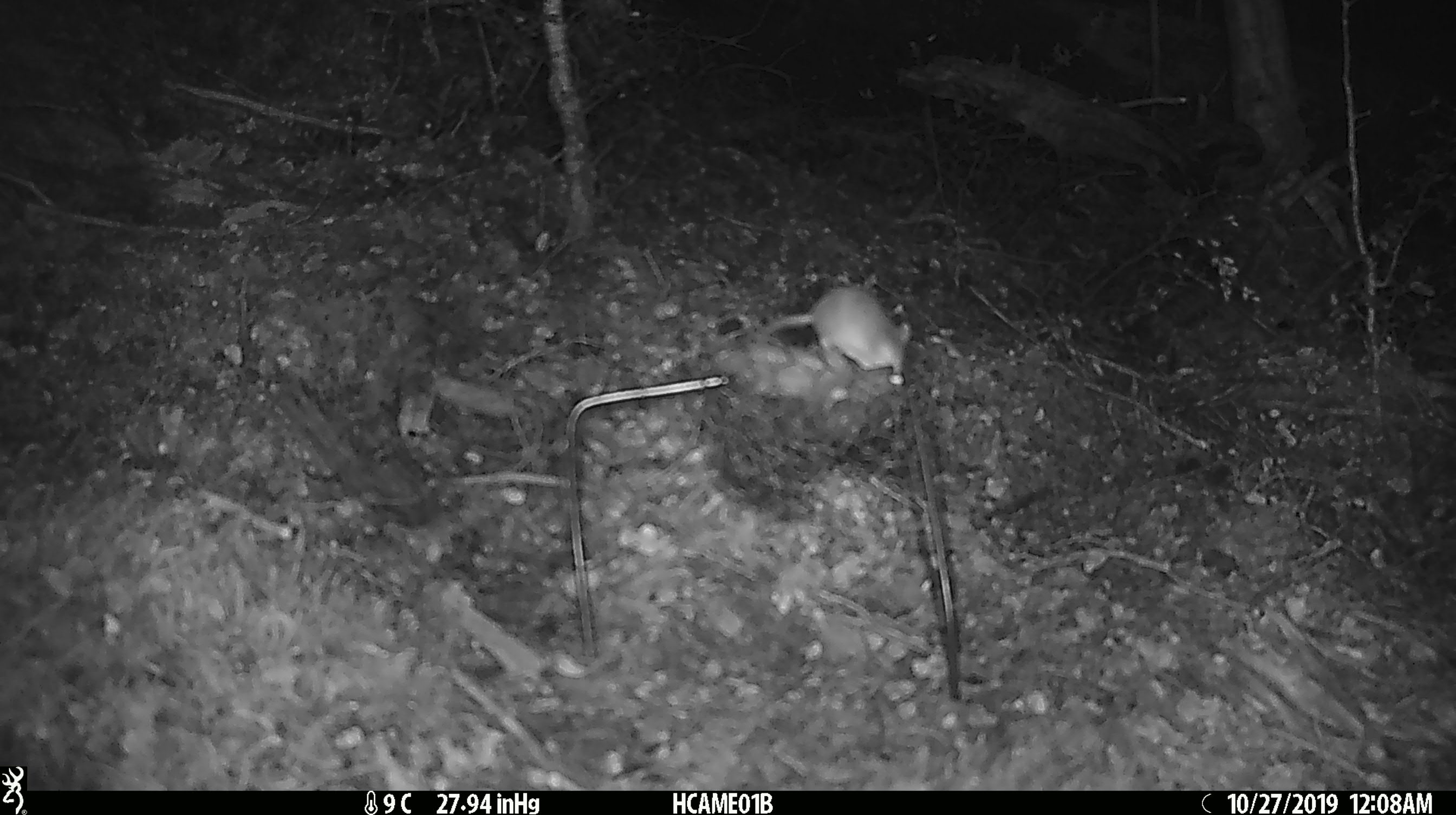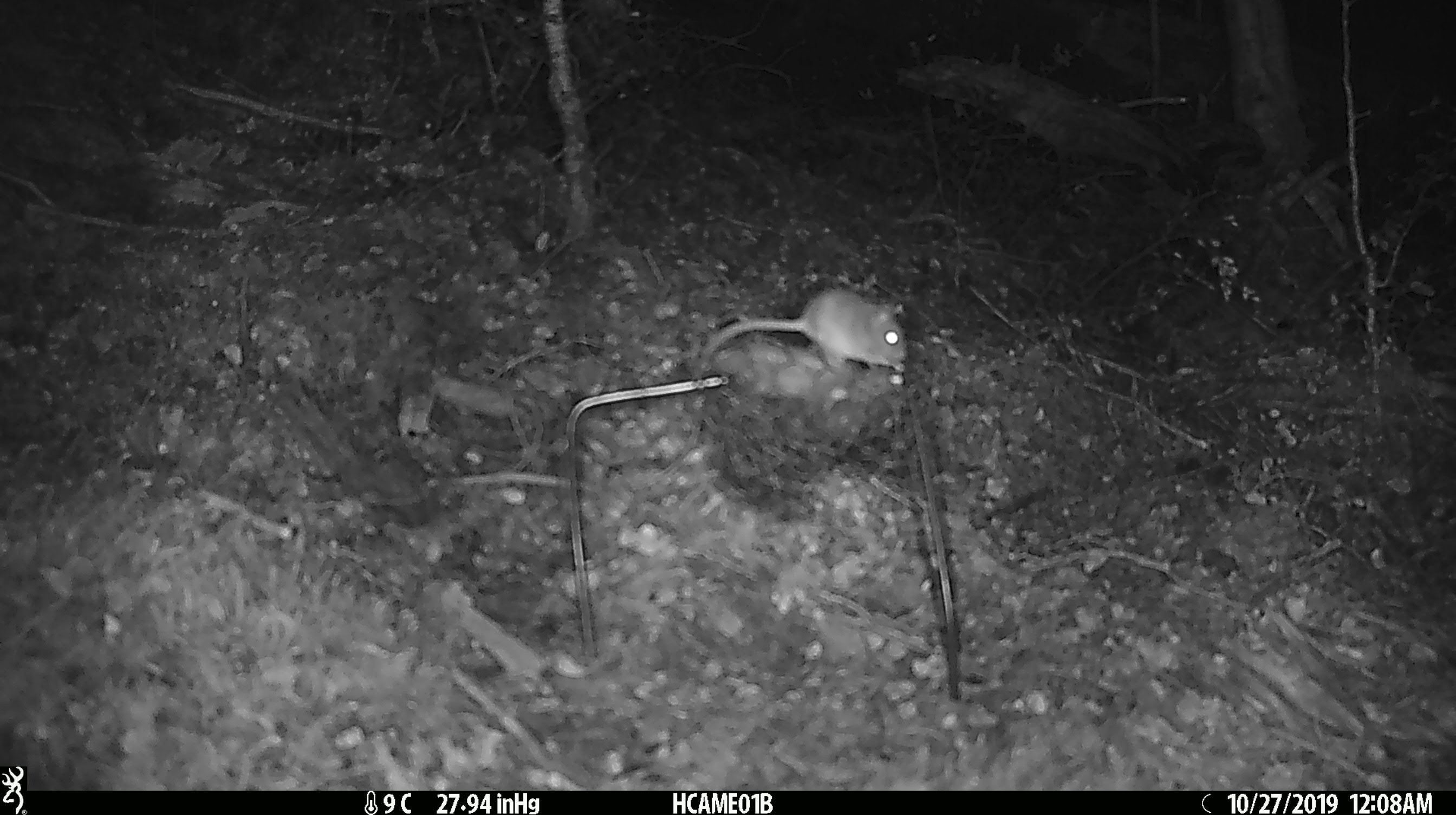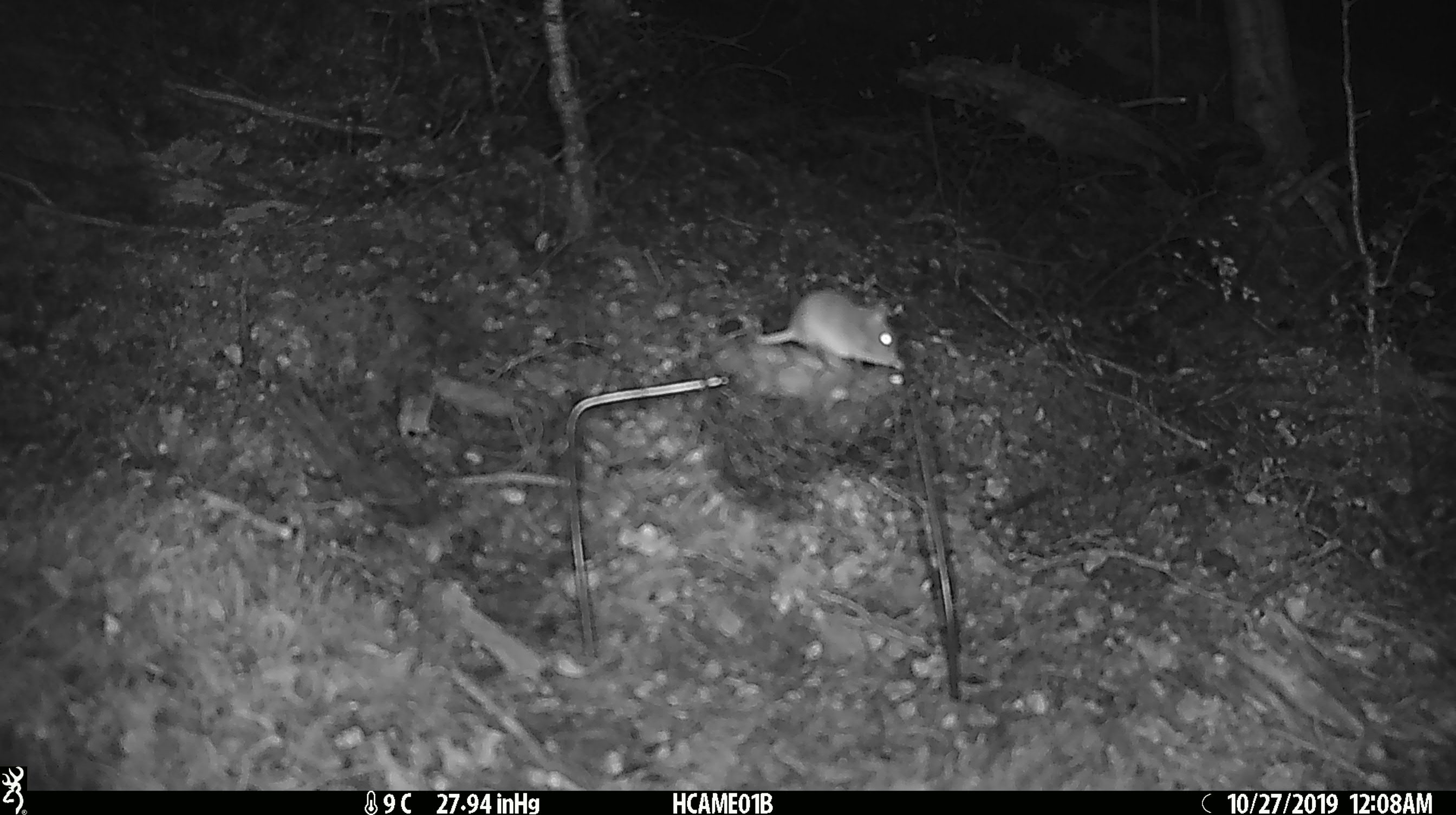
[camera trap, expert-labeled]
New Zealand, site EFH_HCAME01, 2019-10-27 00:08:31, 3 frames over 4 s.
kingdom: Animalia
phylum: Chordata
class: Mammalia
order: Rodentia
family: Muridae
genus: Mus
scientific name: Mus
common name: mouse